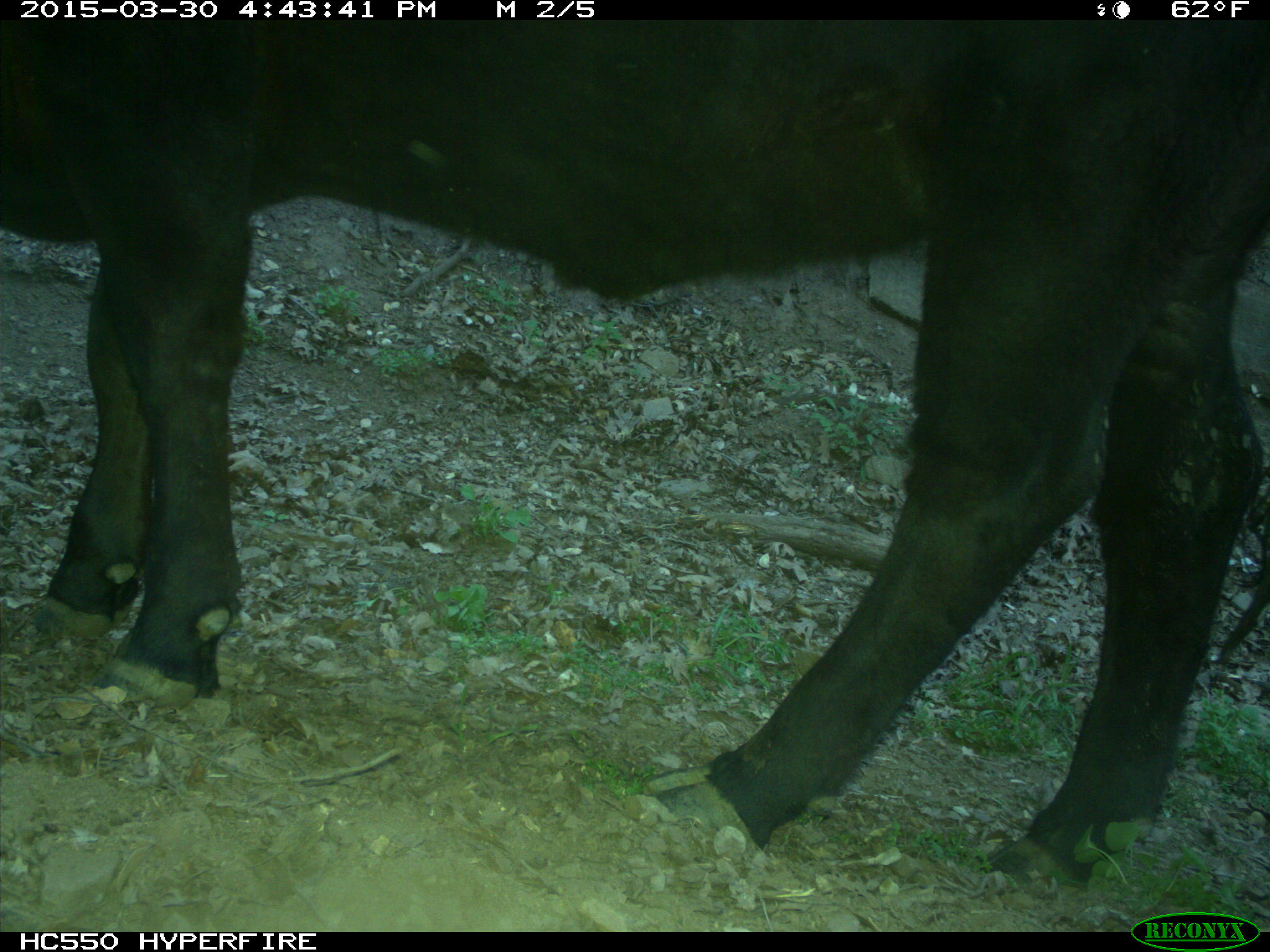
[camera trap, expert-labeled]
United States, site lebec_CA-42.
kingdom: Animalia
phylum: Chordata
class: Mammalia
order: Artiodactyla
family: Bovidae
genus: Bos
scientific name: Bos taurus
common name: domestic cow